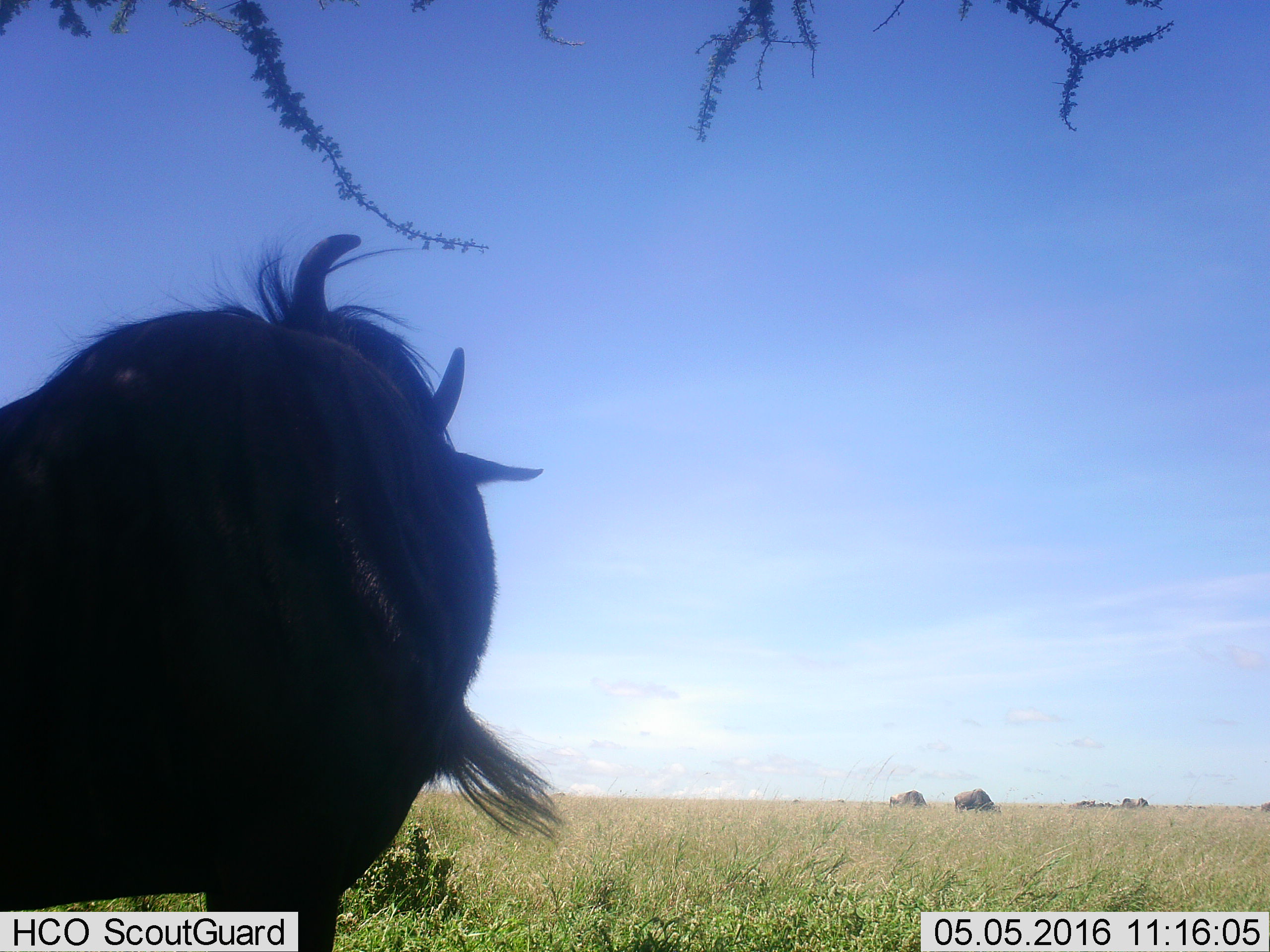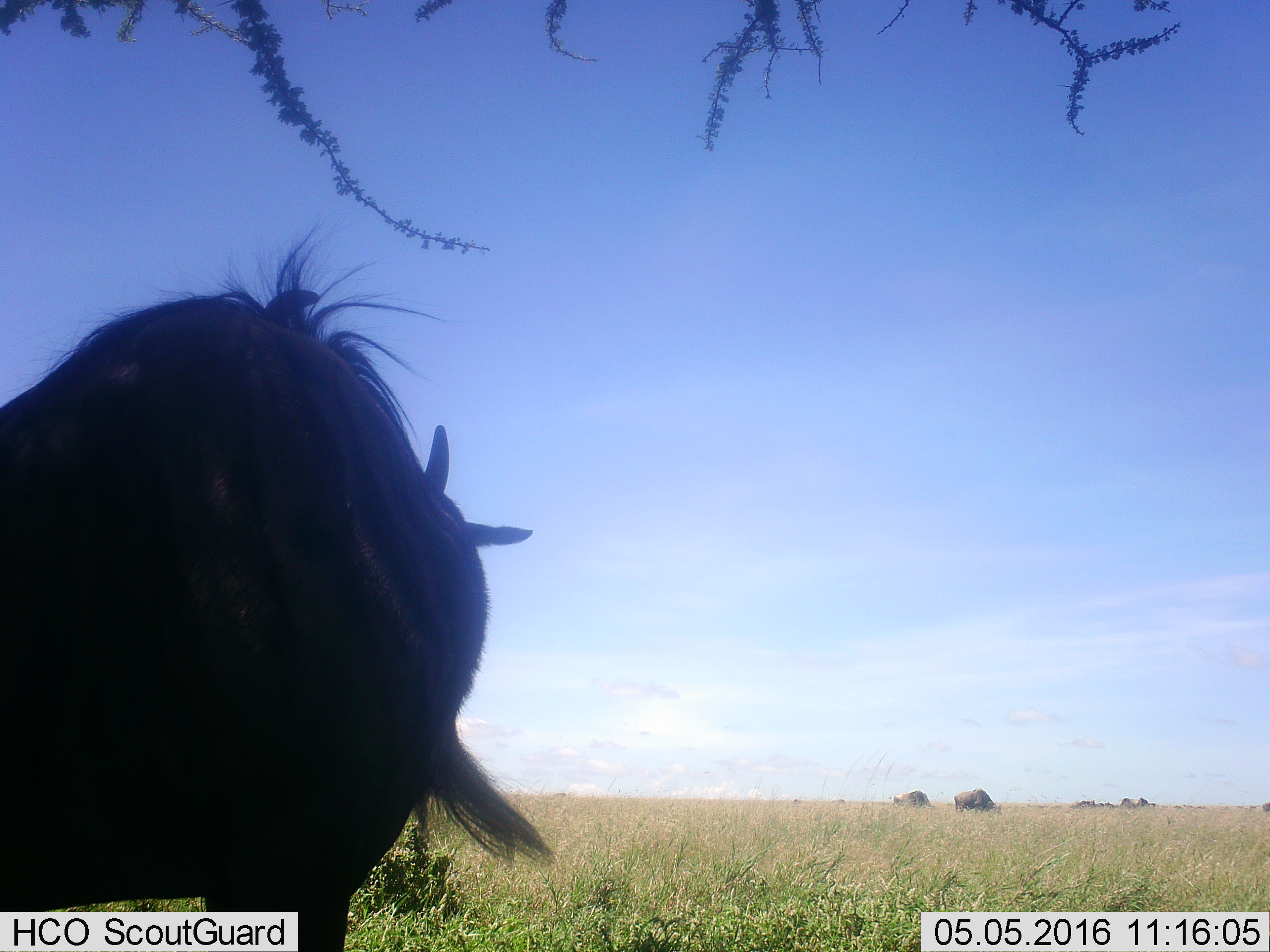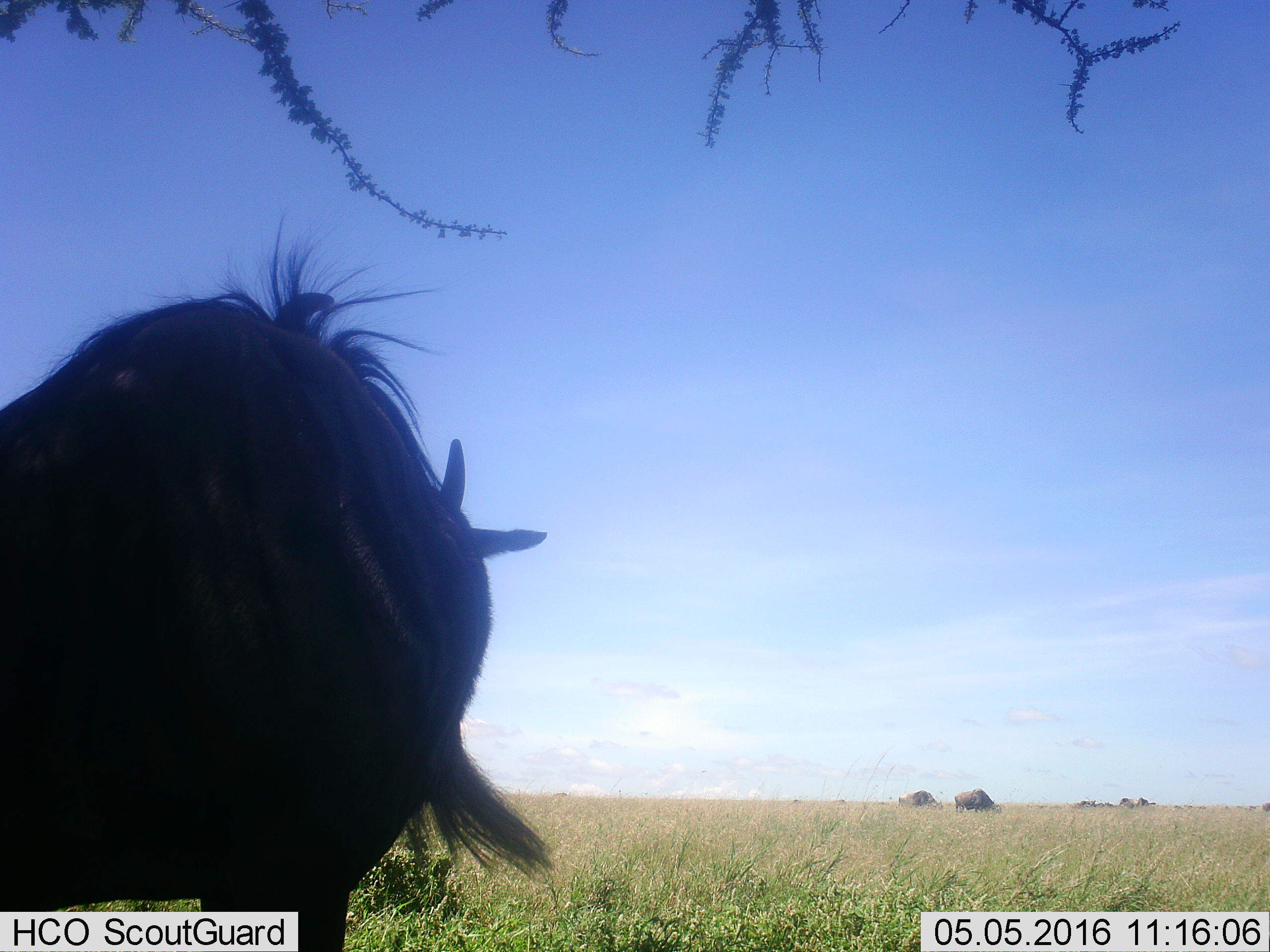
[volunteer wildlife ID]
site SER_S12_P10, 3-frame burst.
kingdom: Animalia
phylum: Chordata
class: Mammalia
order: Artiodactyla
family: Bovidae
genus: Connochaetes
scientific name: Connochaetes taurinus taurinus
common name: blue wildebeest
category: wildebeestblue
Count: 11-50.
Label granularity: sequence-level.